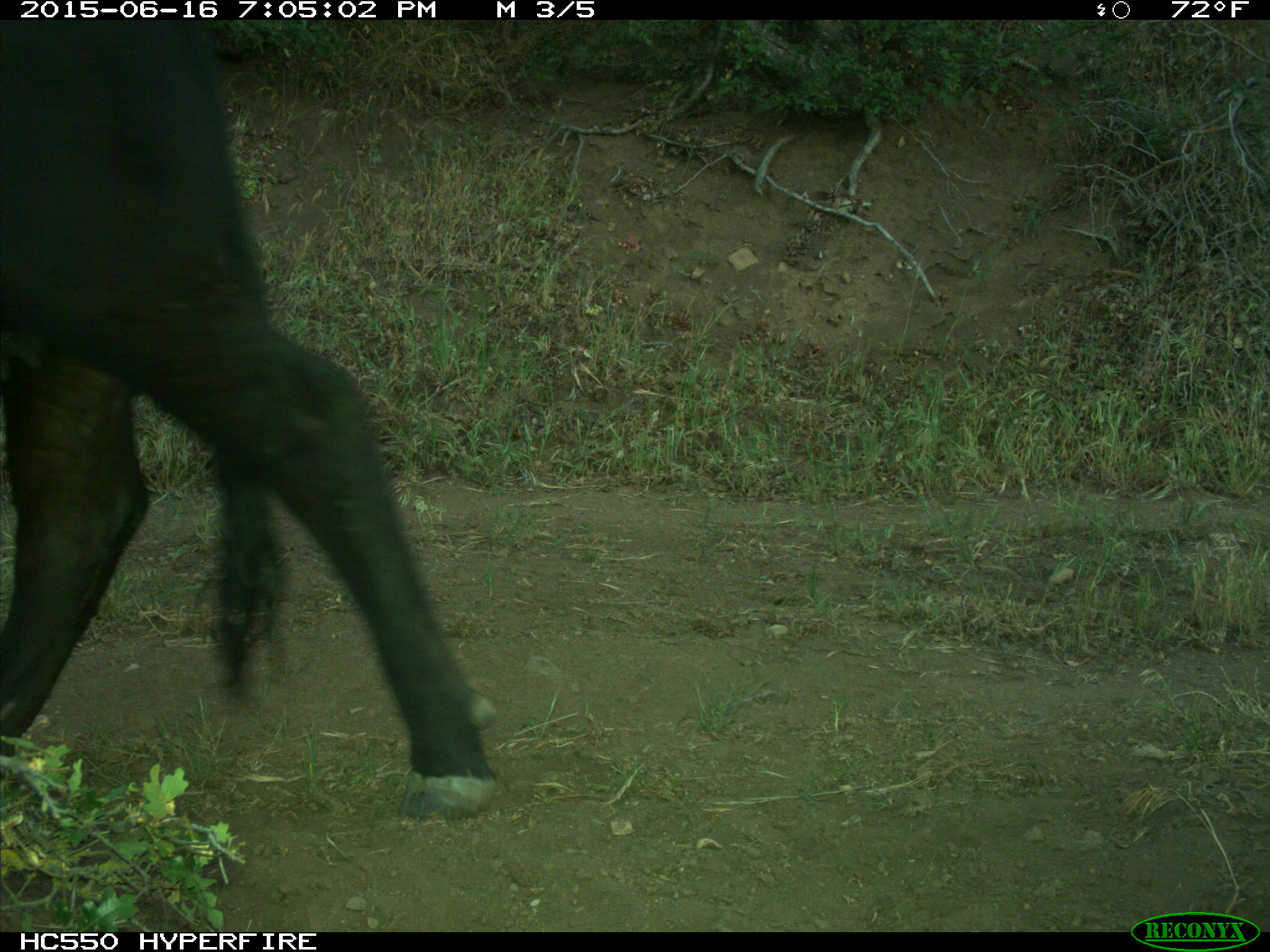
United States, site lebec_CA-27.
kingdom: Animalia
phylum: Chordata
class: Mammalia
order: Artiodactyla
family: Bovidae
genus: Bos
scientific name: Bos taurus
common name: domestic cow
Bos taurus (domestic cow).